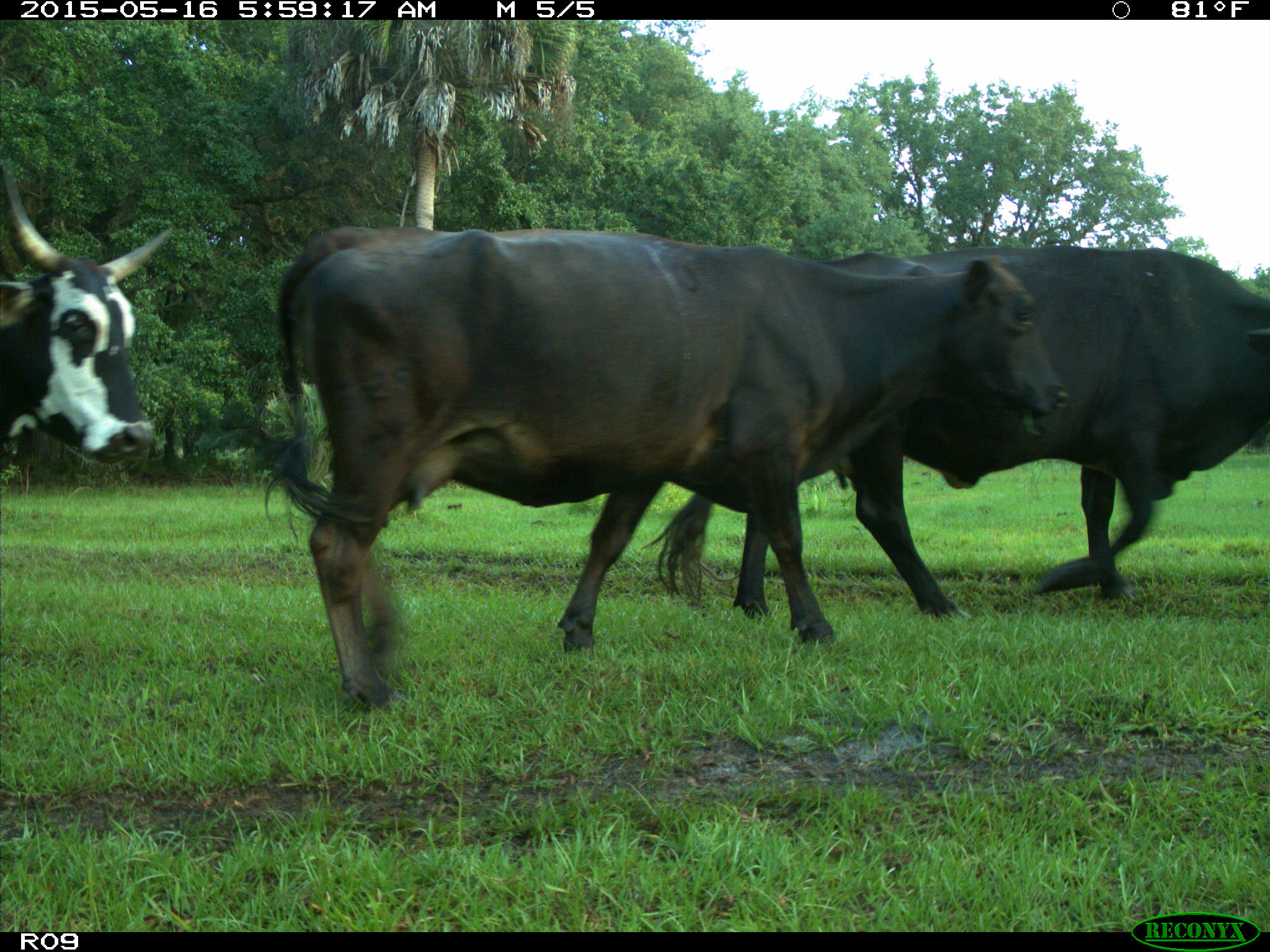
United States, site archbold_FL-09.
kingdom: Animalia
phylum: Chordata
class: Mammalia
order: Artiodactyla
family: Bovidae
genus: Bos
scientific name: Bos taurus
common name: domestic cow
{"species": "Bos taurus (domestic cow)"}